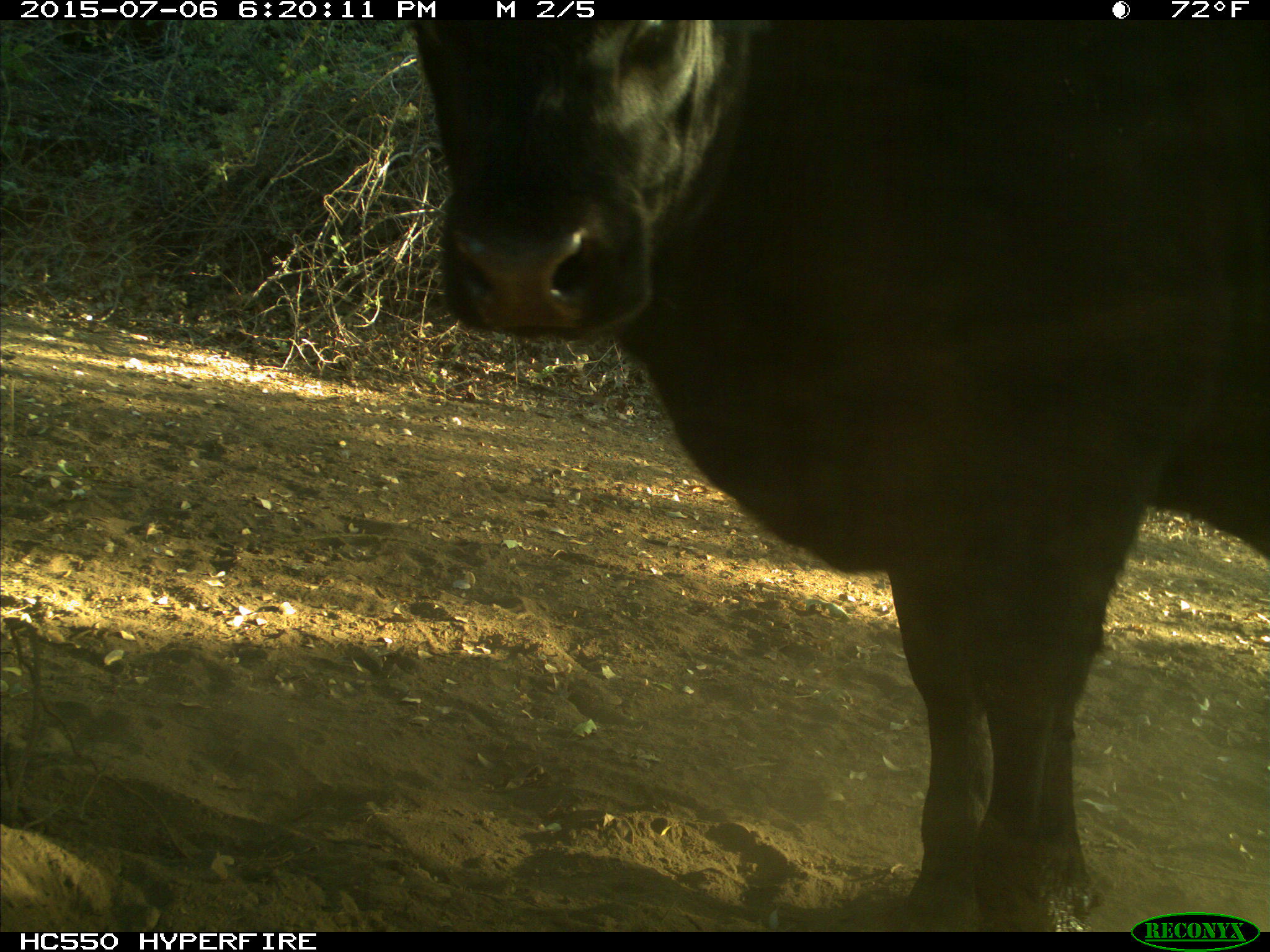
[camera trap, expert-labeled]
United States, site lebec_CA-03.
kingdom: Animalia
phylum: Chordata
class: Mammalia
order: Artiodactyla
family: Bovidae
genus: Bos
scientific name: Bos taurus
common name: domestic cow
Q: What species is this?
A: Bos taurus (domestic cow).